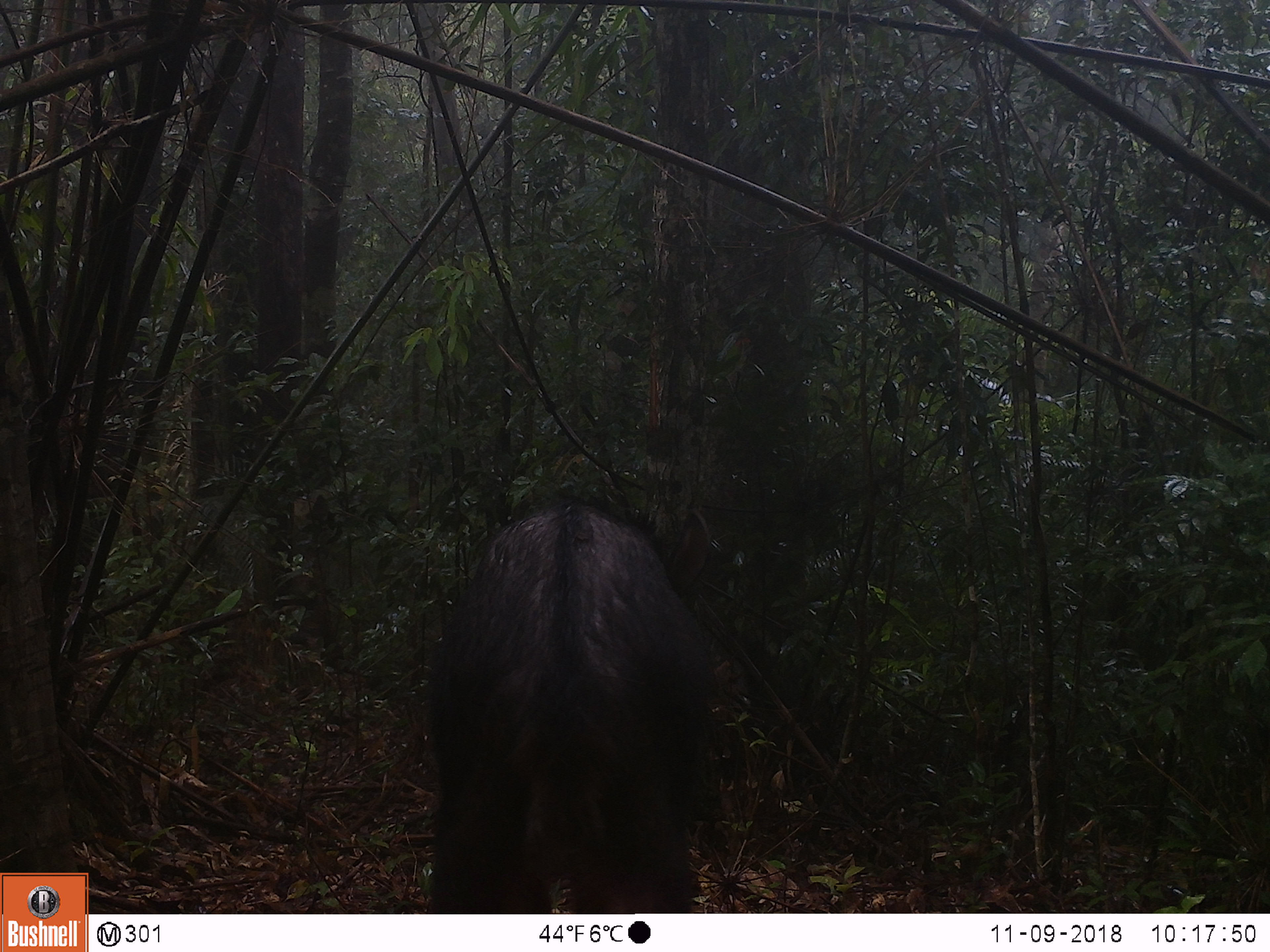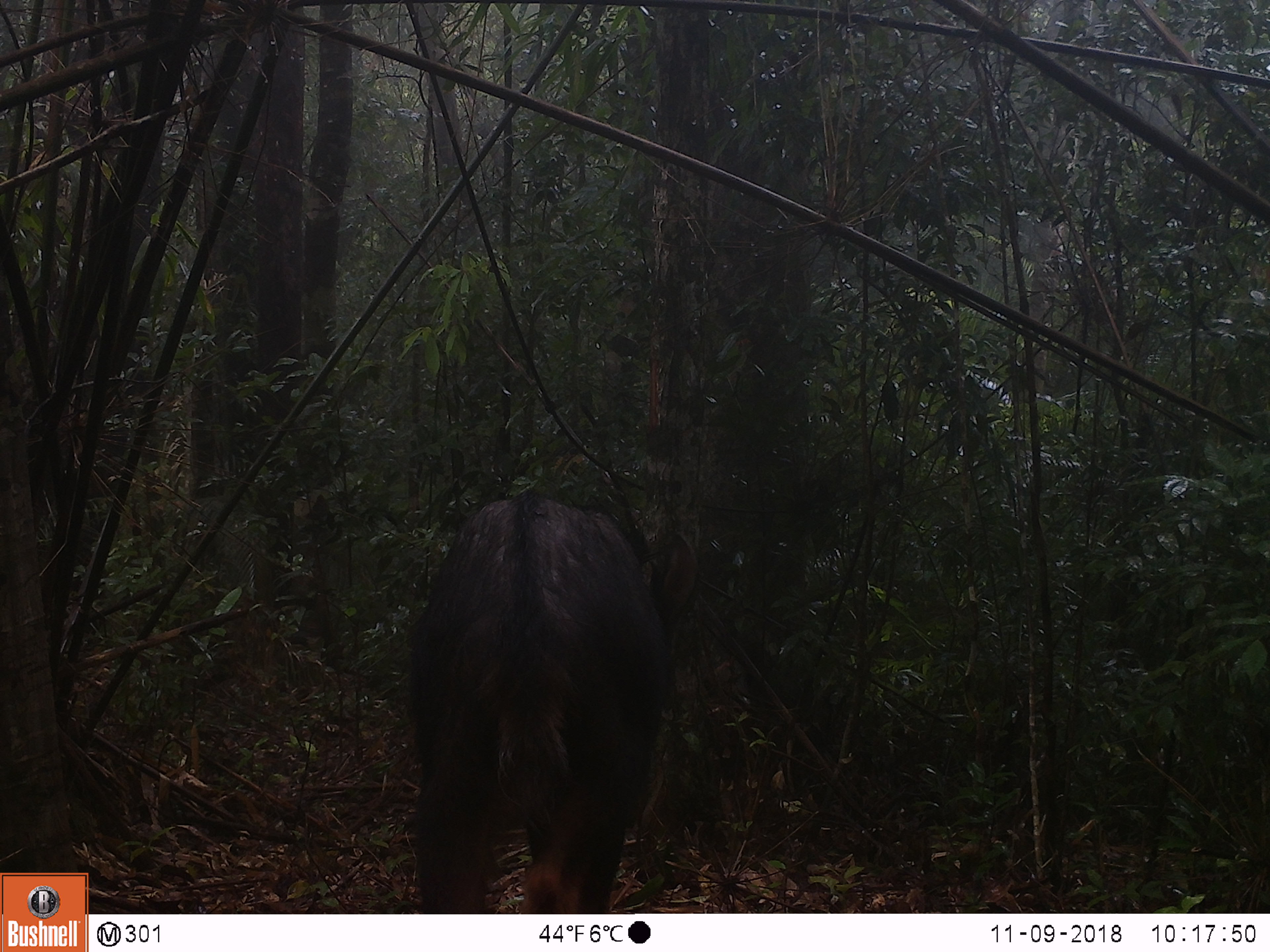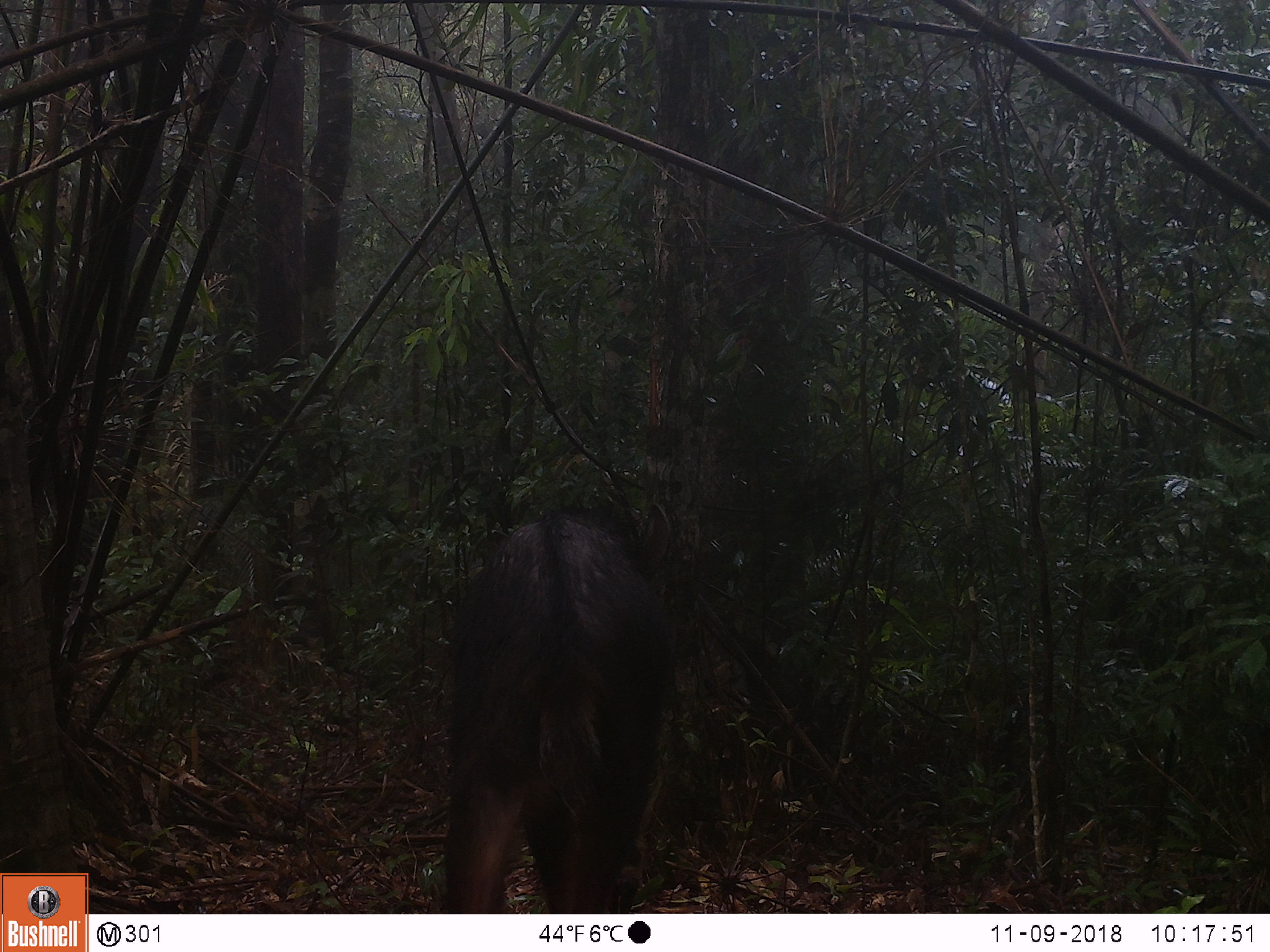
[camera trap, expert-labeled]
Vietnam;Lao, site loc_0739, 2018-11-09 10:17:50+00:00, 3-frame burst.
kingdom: Animalia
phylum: Chordata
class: Mammalia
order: Artiodactyla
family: Bovidae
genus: Capricornis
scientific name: Capricornis sumatraensis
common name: chinese serow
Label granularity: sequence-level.